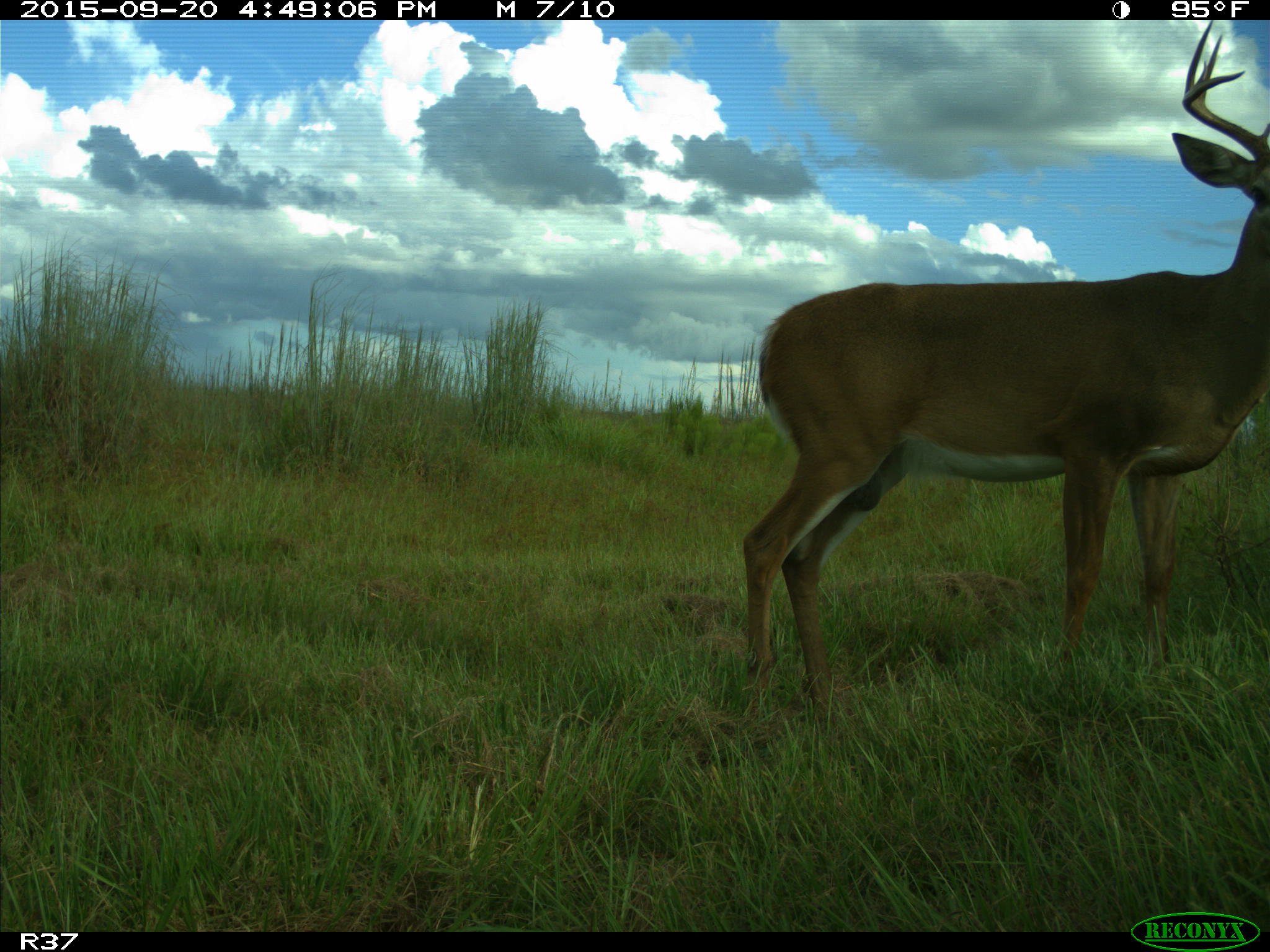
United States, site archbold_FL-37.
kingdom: Animalia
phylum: Chordata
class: Mammalia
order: Artiodactyla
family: Cervidae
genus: Odocoileus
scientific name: Odocoileus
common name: deer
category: unidentified deer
Unidentified deer (deer) (Odocoileus).